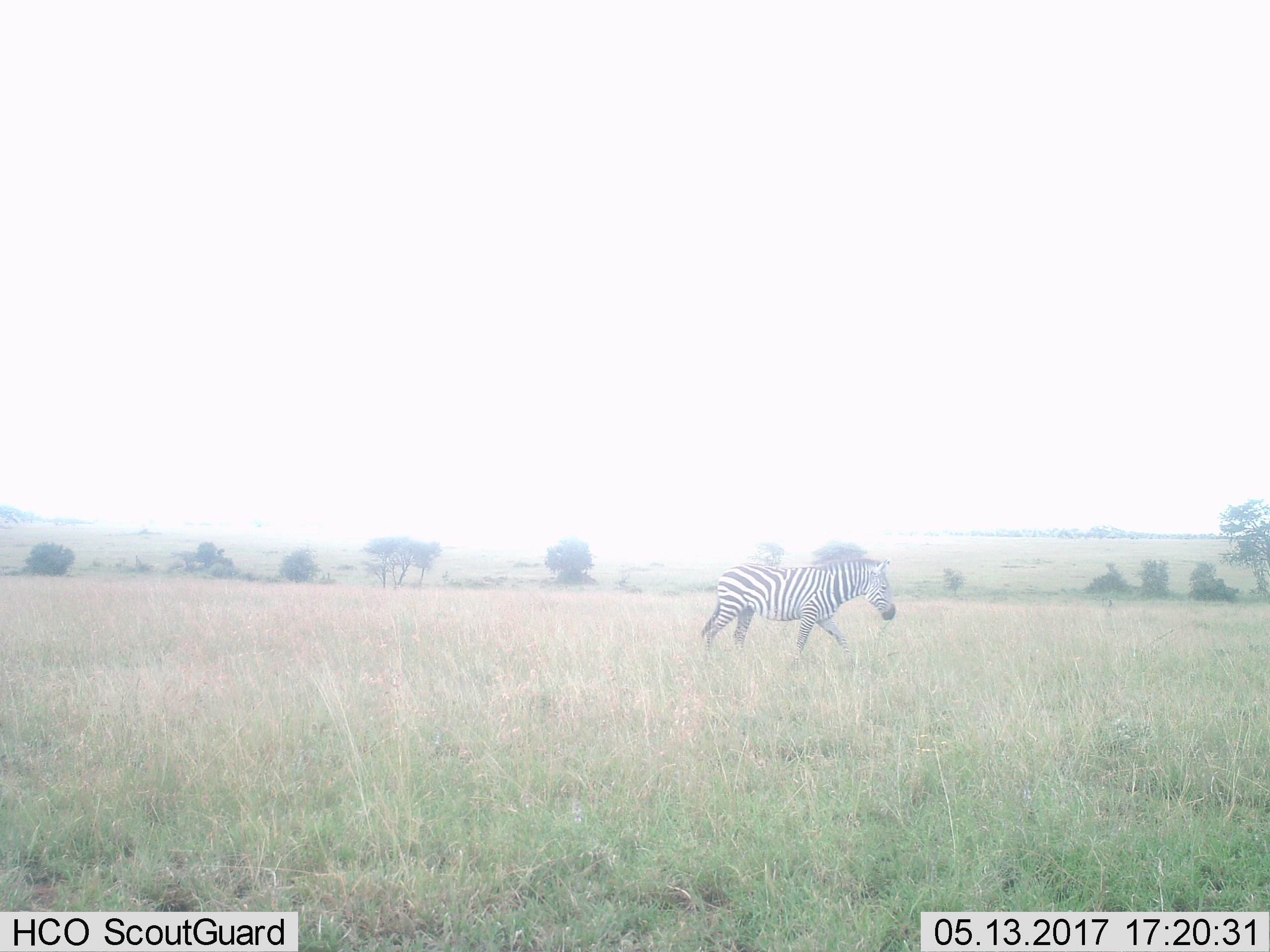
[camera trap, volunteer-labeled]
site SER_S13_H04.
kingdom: Animalia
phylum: Chordata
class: Mammalia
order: Perissodactyla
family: Equidae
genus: Equus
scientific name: Equus quagga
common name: plains zebra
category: zebraplains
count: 1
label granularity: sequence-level